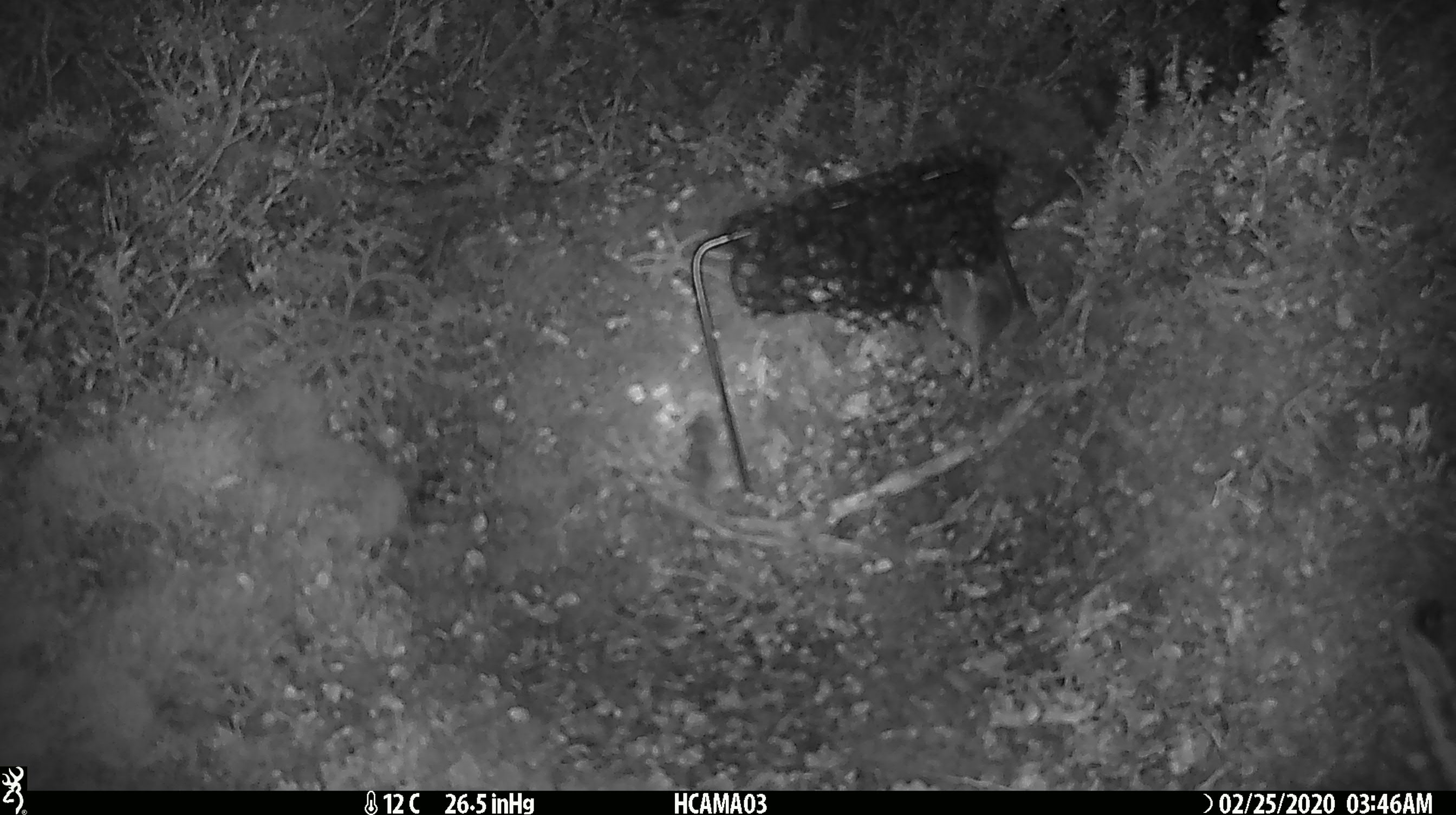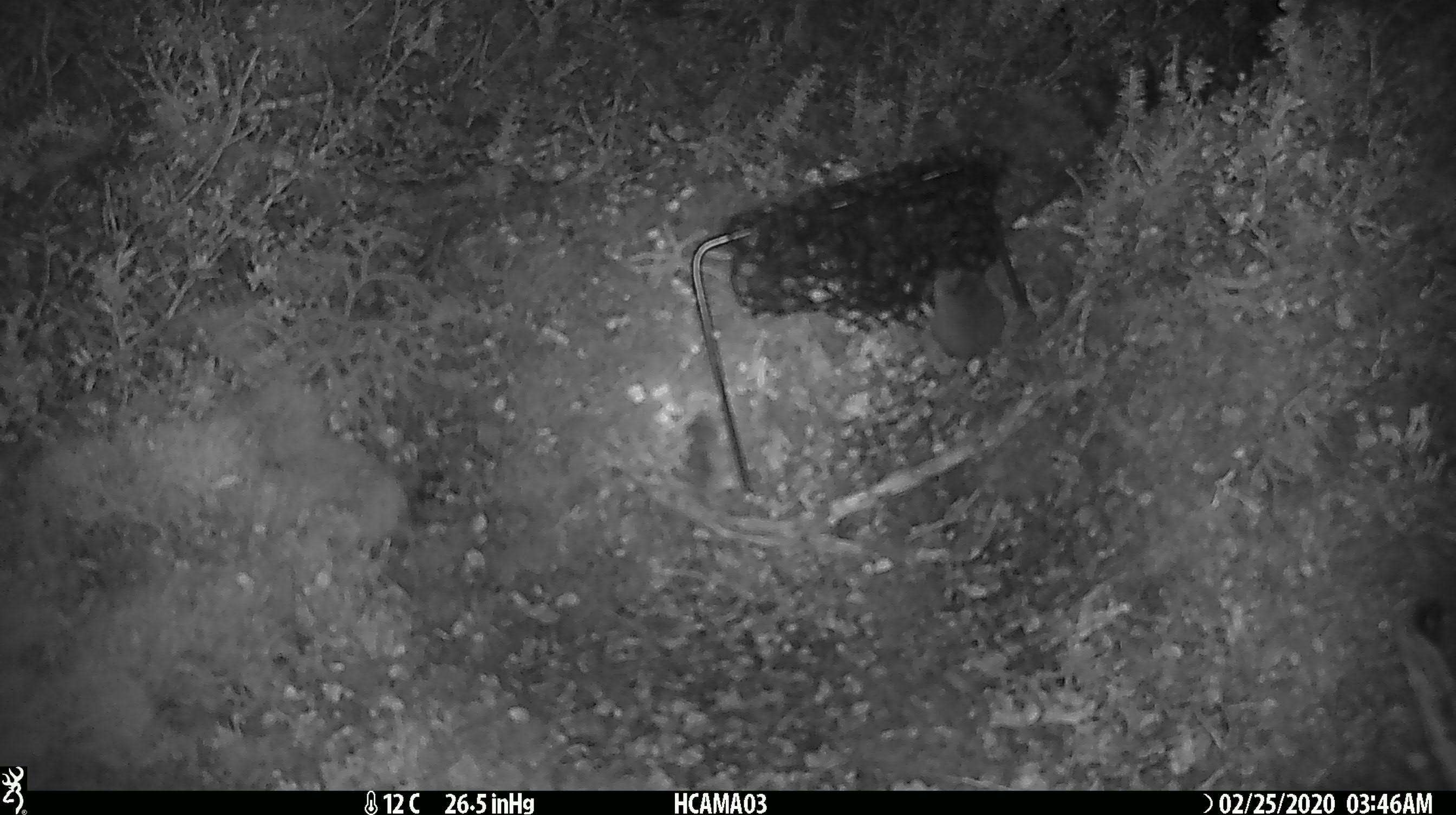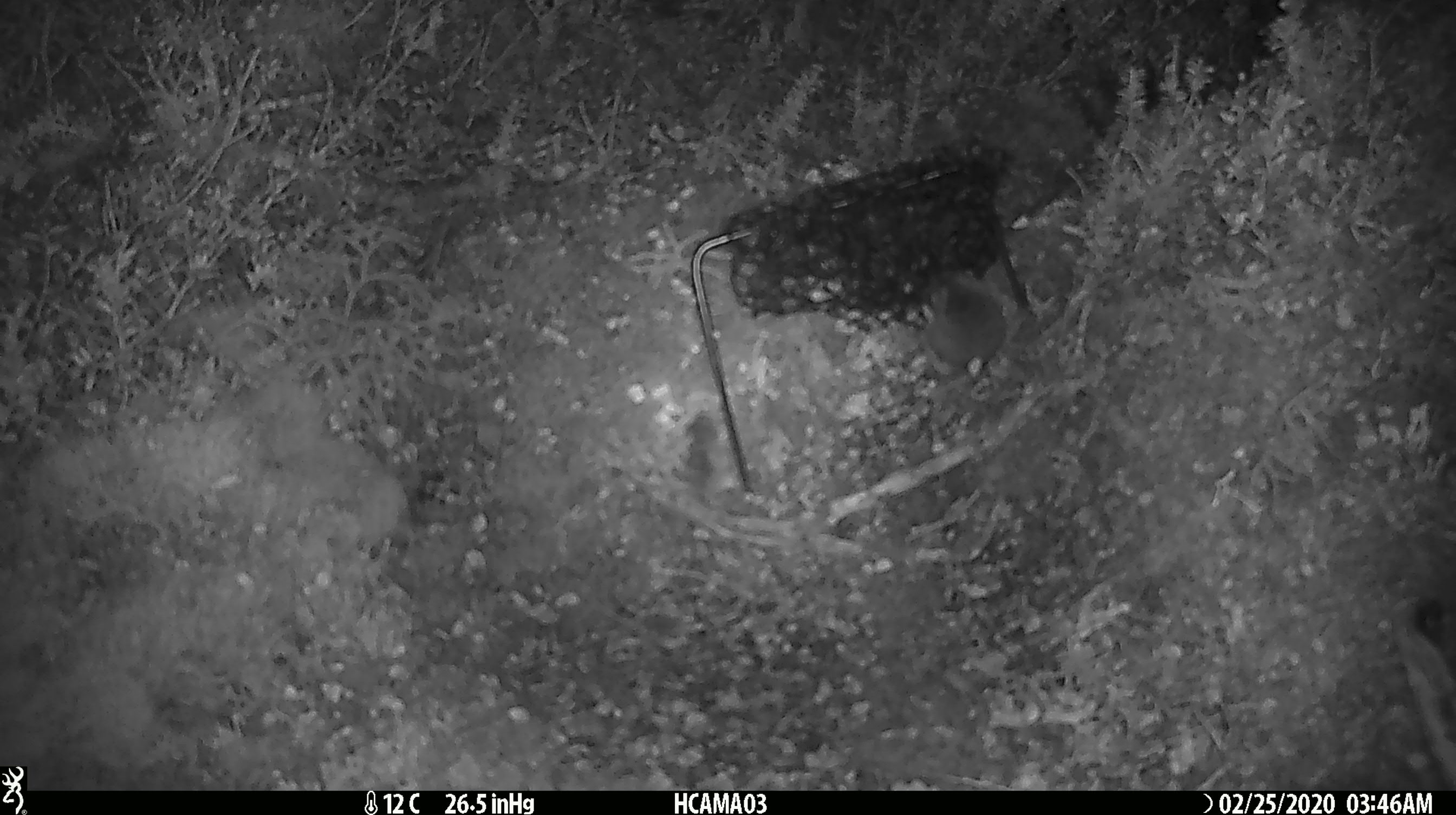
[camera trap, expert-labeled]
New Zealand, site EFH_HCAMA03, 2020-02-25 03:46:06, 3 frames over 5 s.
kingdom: Animalia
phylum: Chordata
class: Mammalia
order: Rodentia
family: Muridae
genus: Mus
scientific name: Mus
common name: mouse